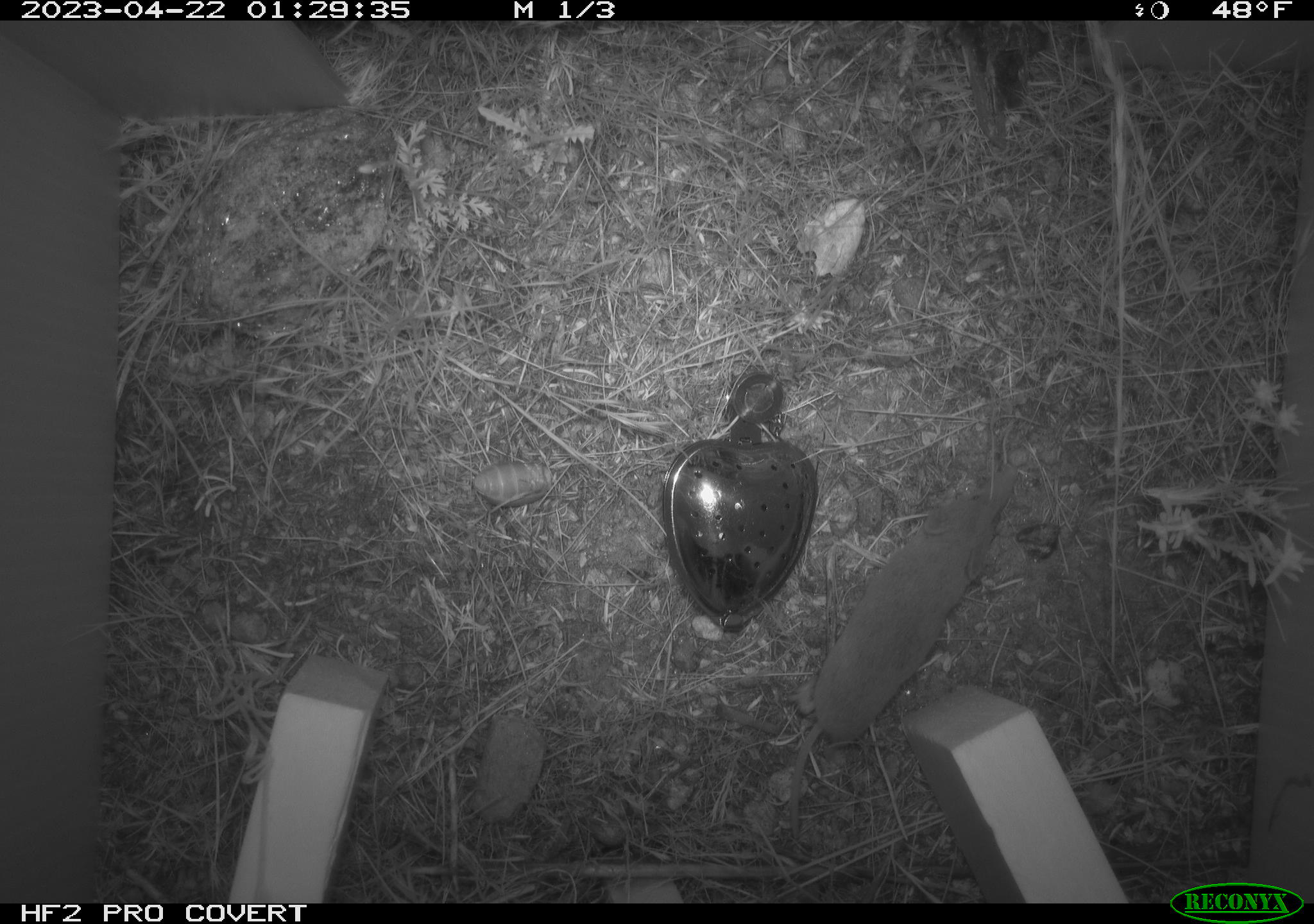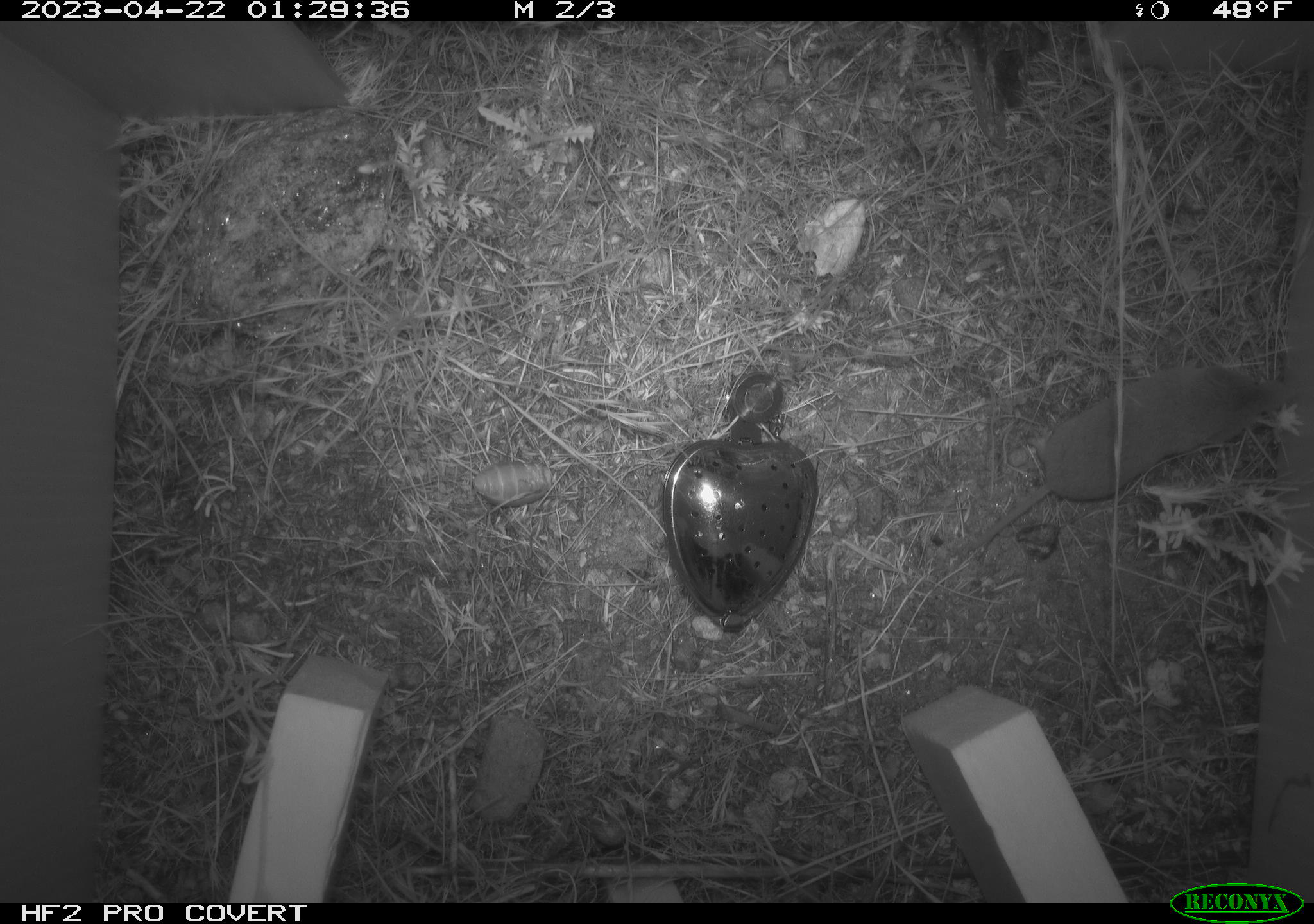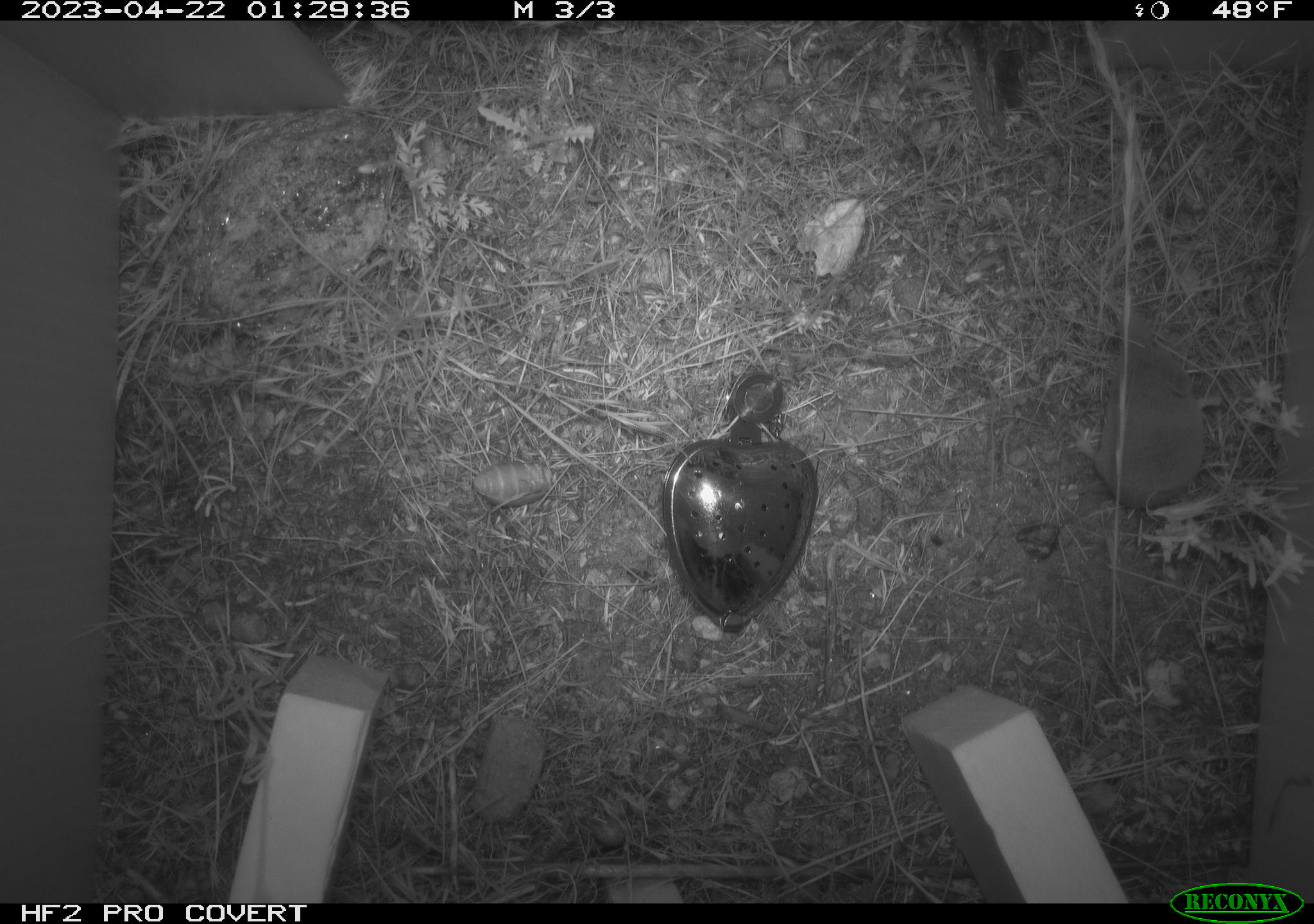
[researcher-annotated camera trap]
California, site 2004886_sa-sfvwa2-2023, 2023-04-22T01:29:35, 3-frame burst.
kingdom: Animalia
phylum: Chordata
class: Mammalia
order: Eulipotyphla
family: Soricidae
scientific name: Soricidae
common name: shrews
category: soricidae family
Soricidae family (shrews) (Soricidae).